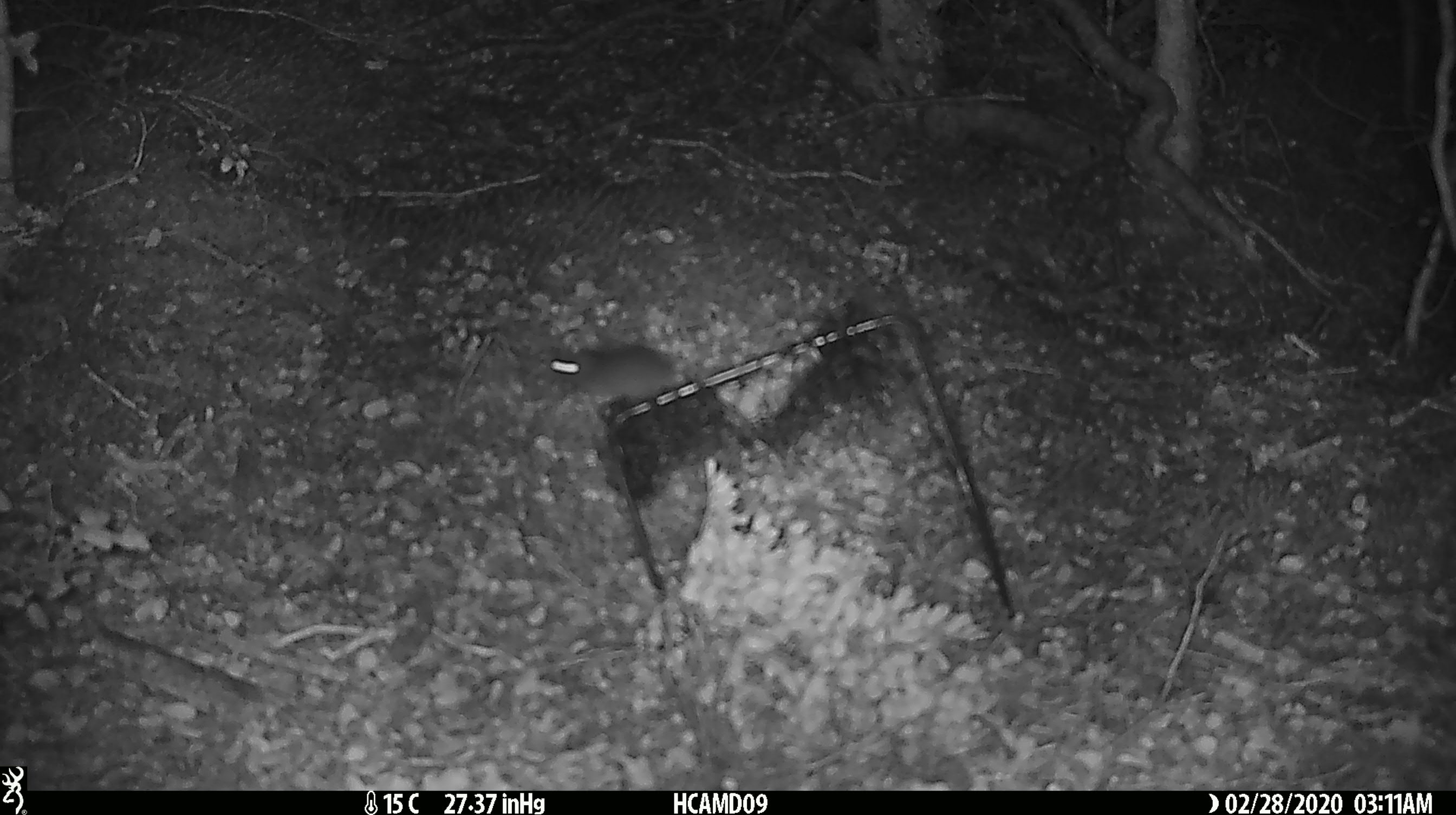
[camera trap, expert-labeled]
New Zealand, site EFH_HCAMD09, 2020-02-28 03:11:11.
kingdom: Animalia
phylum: Chordata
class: Mammalia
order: Rodentia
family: Muridae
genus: Mus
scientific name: Mus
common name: mouse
Mouse (Mus).